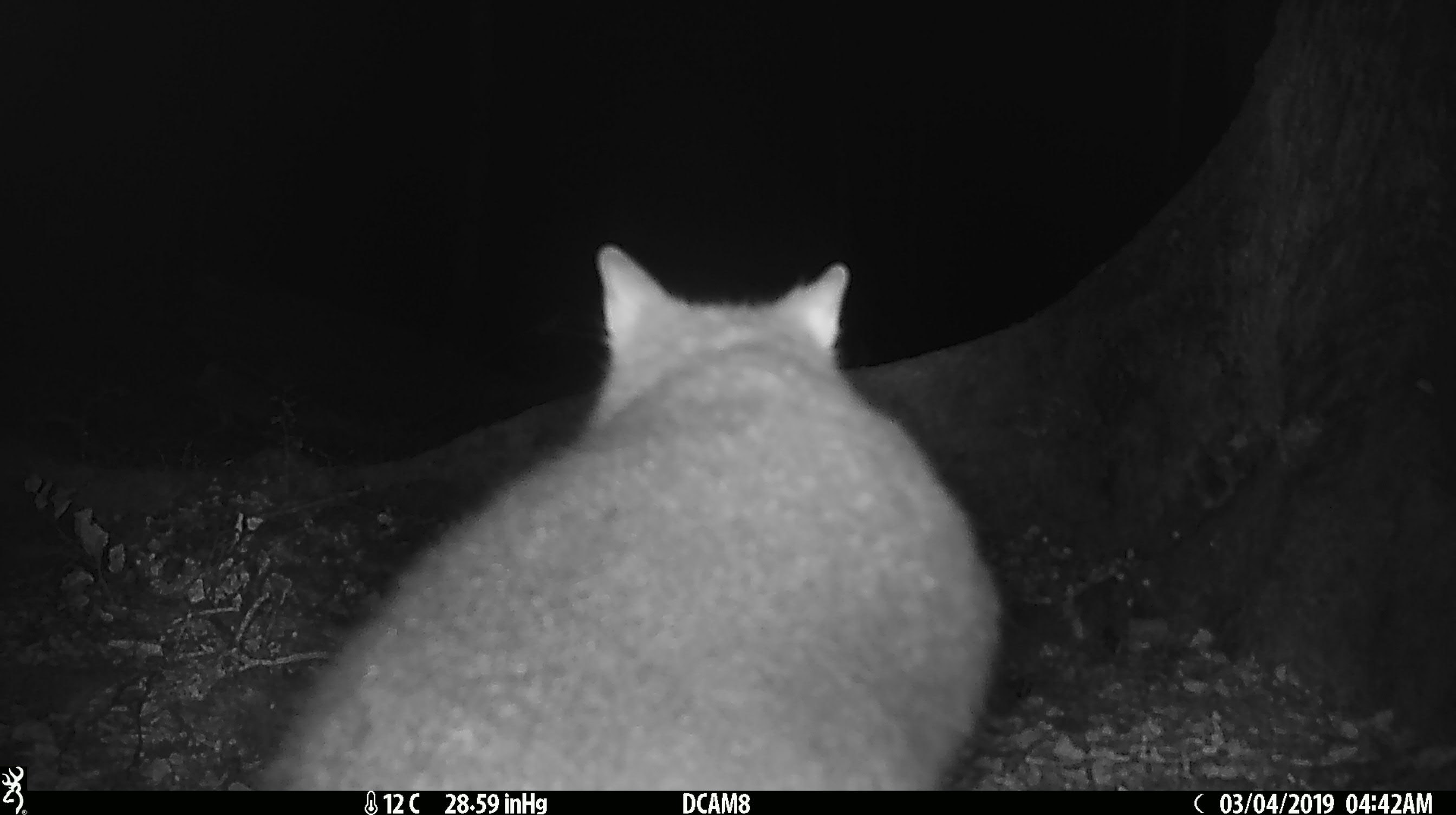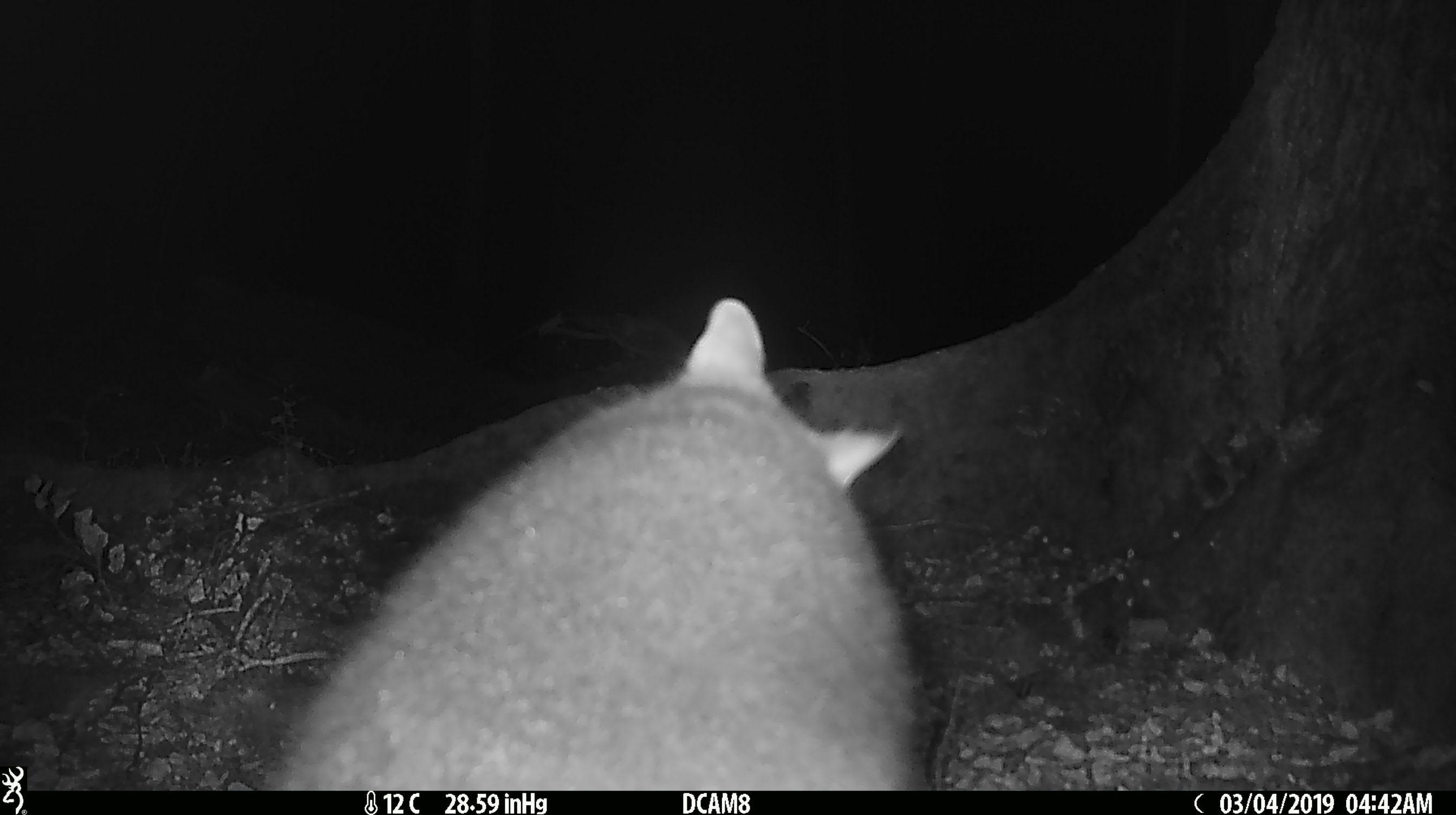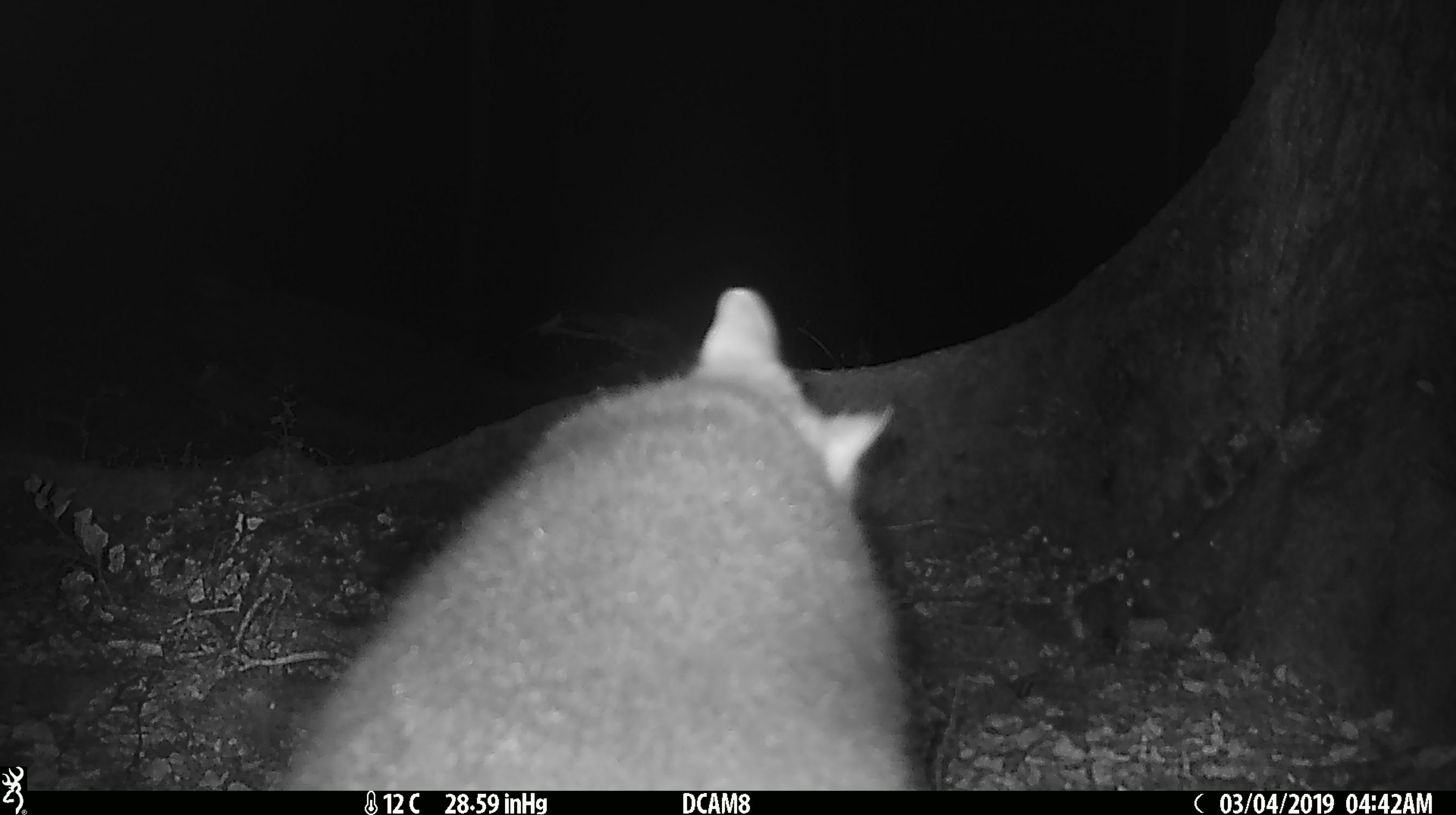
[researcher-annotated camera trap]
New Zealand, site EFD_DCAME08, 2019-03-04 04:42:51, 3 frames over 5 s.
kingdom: Animalia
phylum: Chordata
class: Mammalia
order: Diprotodontia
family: Phalangeridae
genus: Trichosurus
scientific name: Trichosurus vulpecula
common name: common brushtail possum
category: possum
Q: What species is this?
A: Possum (common brushtail possum) (Trichosurus vulpecula).